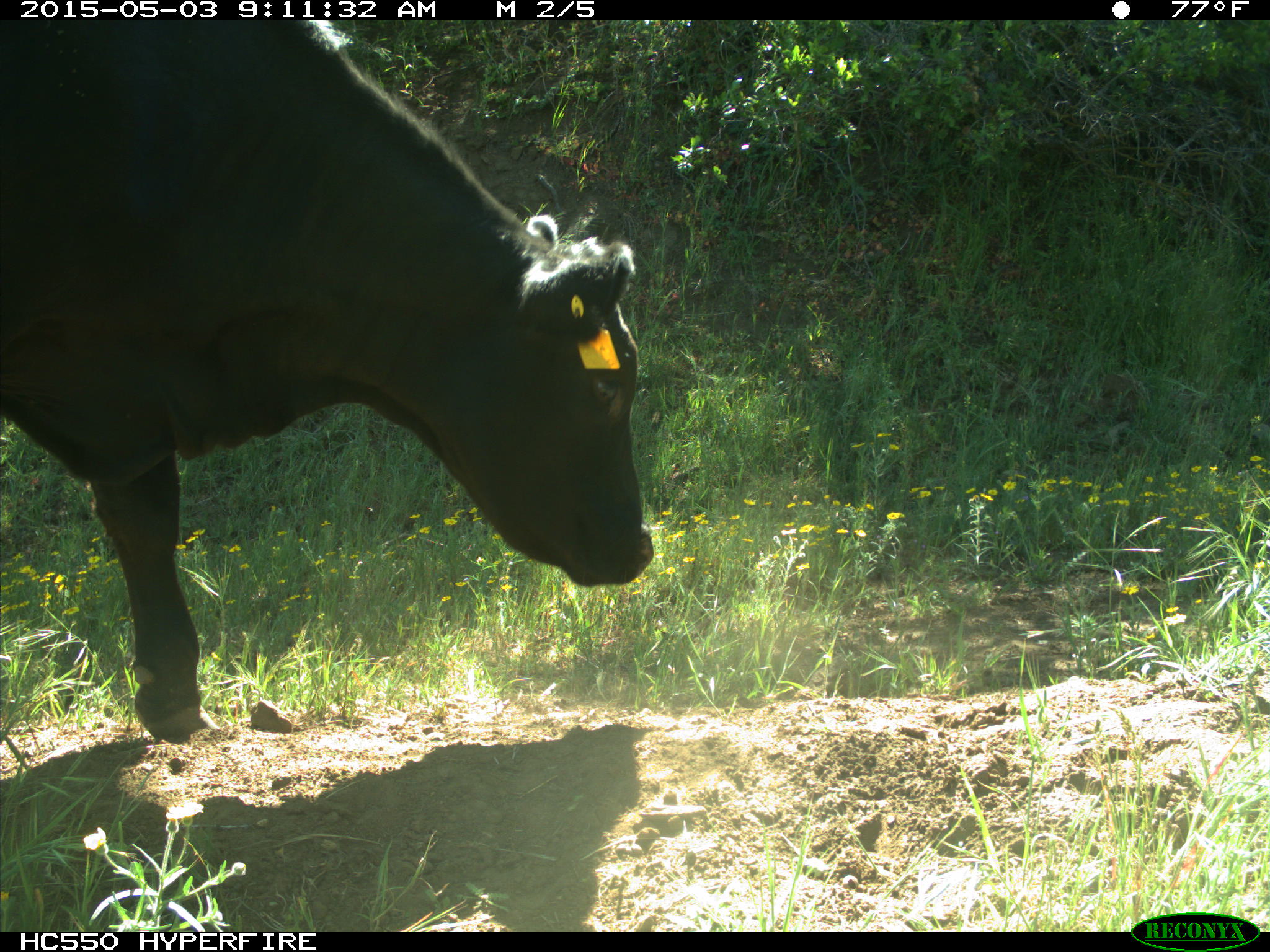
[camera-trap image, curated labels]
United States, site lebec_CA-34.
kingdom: Animalia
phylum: Chordata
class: Mammalia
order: Artiodactyla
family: Bovidae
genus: Bos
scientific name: Bos taurus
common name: domestic cow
Bos taurus (domestic cow).